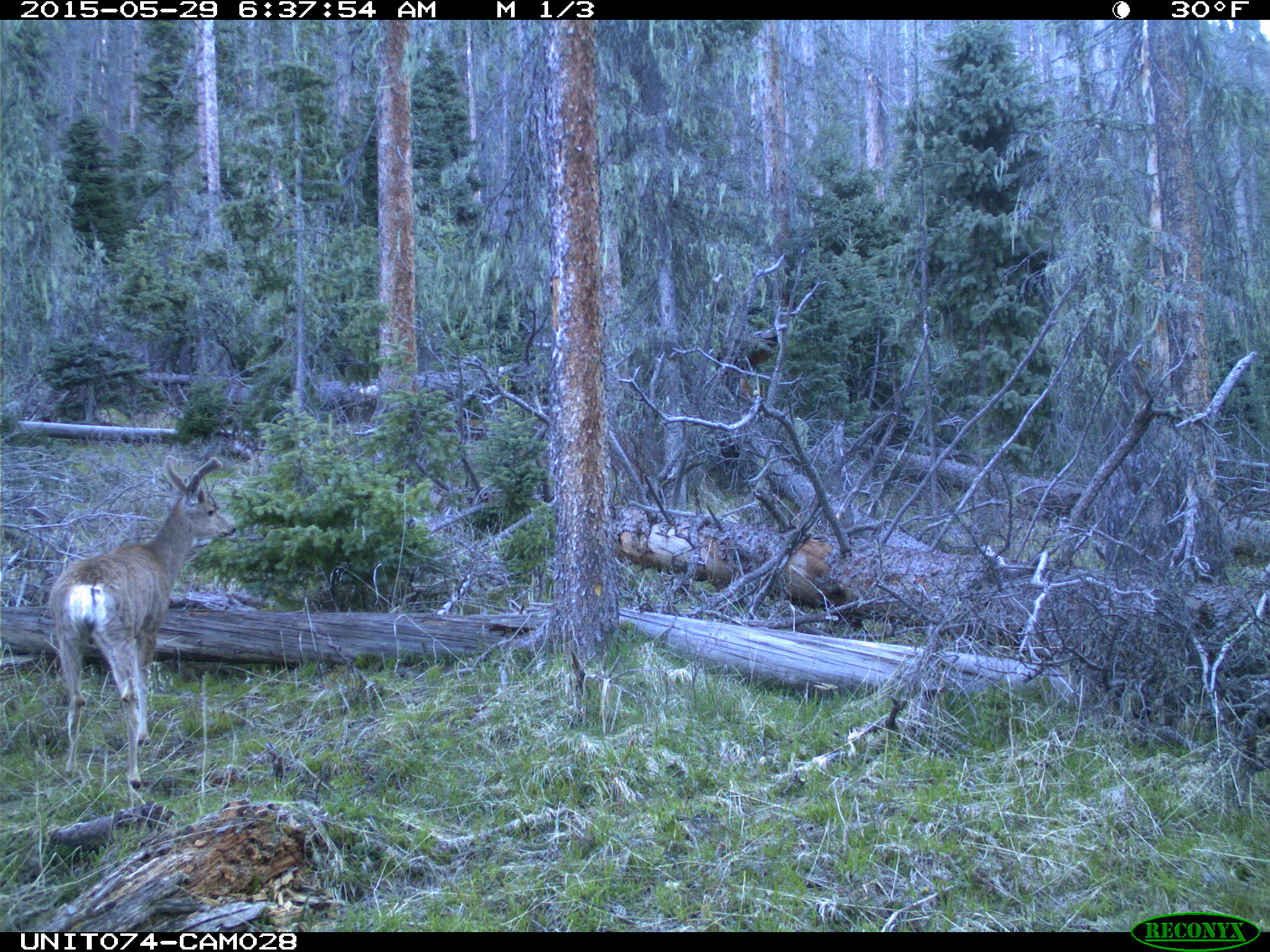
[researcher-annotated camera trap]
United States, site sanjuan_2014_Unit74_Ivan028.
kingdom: Animalia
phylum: Chordata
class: Mammalia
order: Artiodactyla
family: Cervidae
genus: Odocoileus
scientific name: Odocoileus hemionus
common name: mule deer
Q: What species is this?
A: Odocoileus hemionus (mule deer).